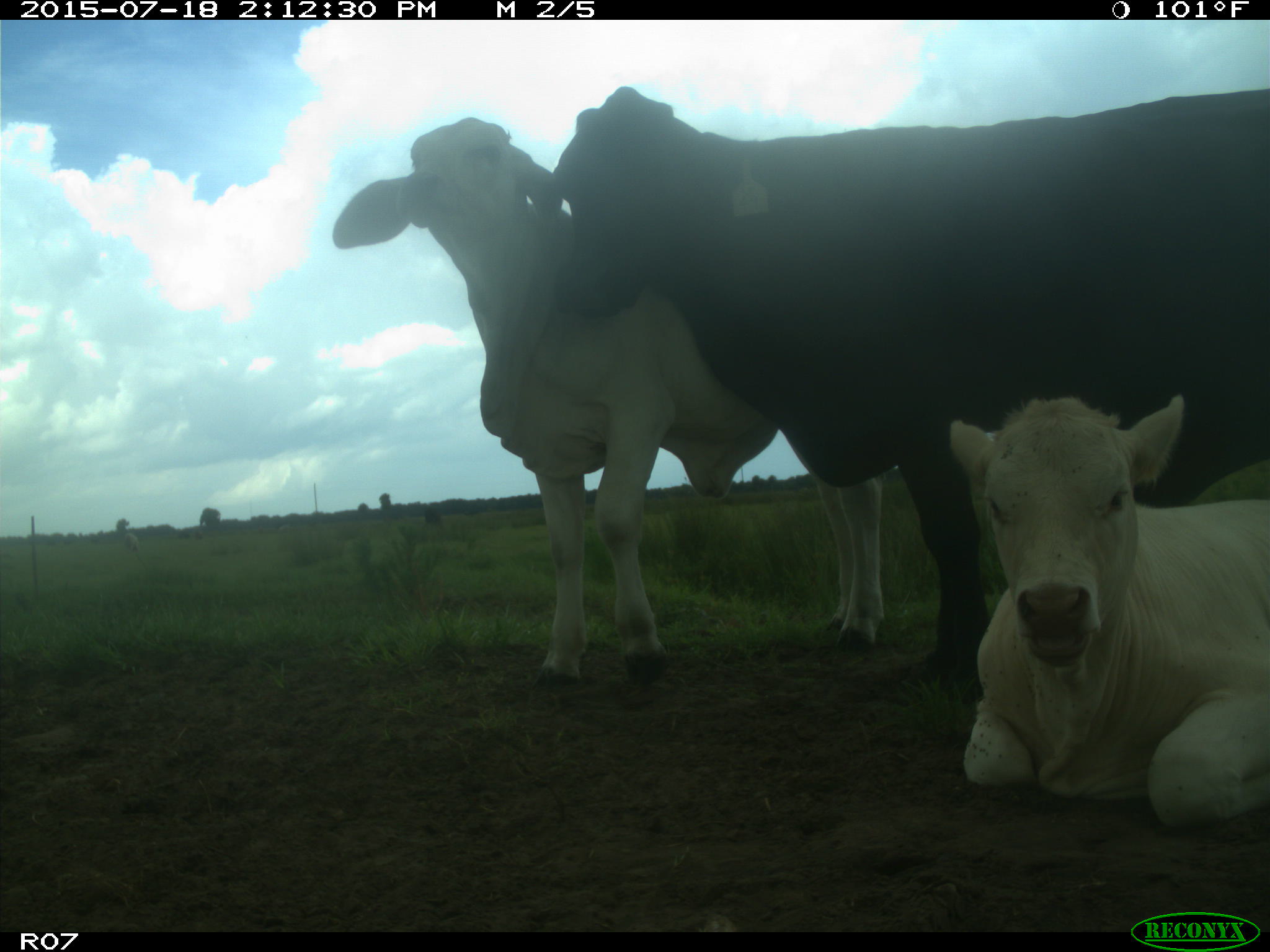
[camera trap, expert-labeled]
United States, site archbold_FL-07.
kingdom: Animalia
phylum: Chordata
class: Mammalia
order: Artiodactyla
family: Bovidae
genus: Bos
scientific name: Bos taurus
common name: domestic cow